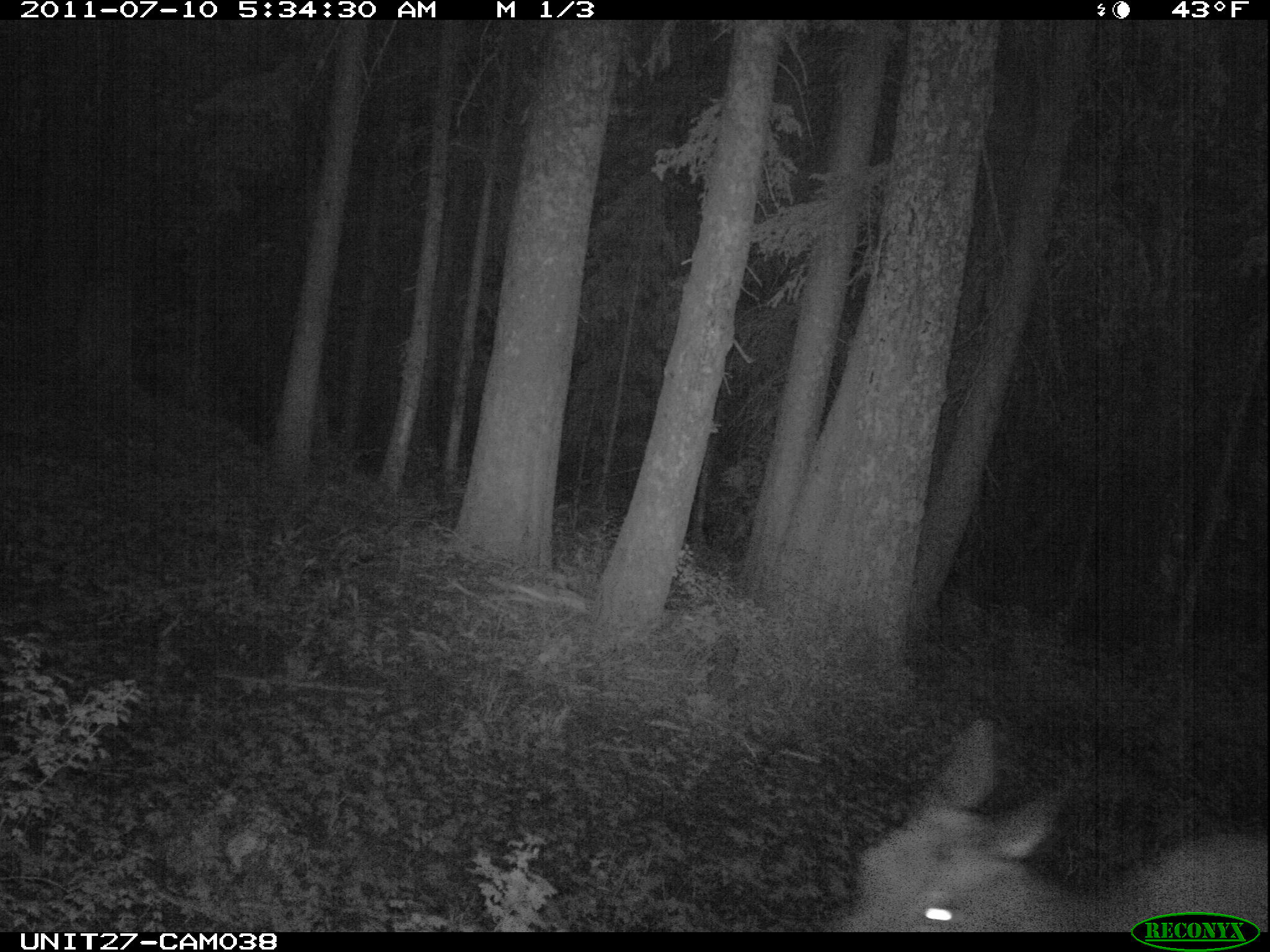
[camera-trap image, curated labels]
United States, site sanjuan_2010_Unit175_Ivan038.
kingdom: Animalia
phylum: Chordata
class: Mammalia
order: Artiodactyla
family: Cervidae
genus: Cervus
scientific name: Cervus elaphus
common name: red deer